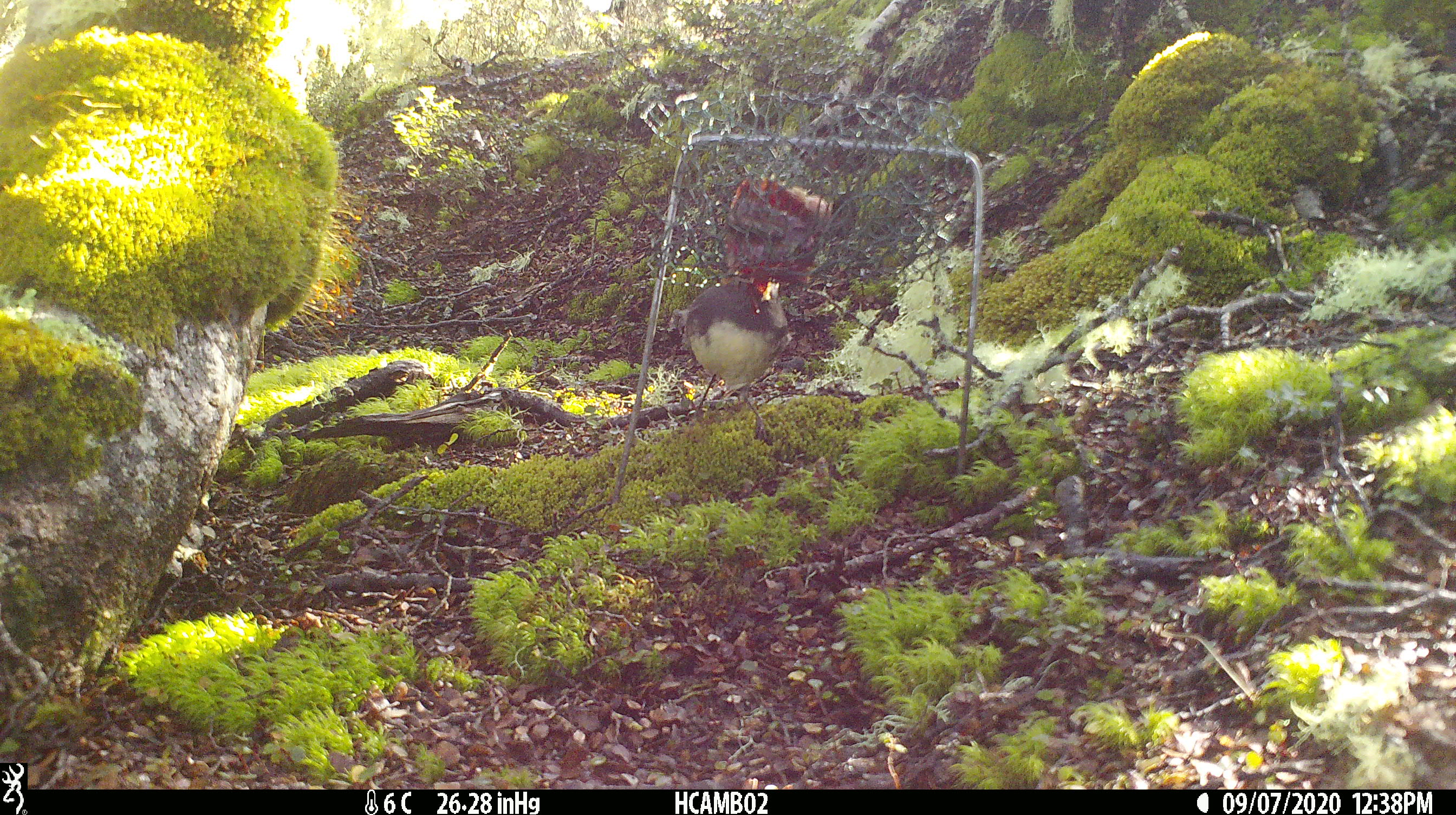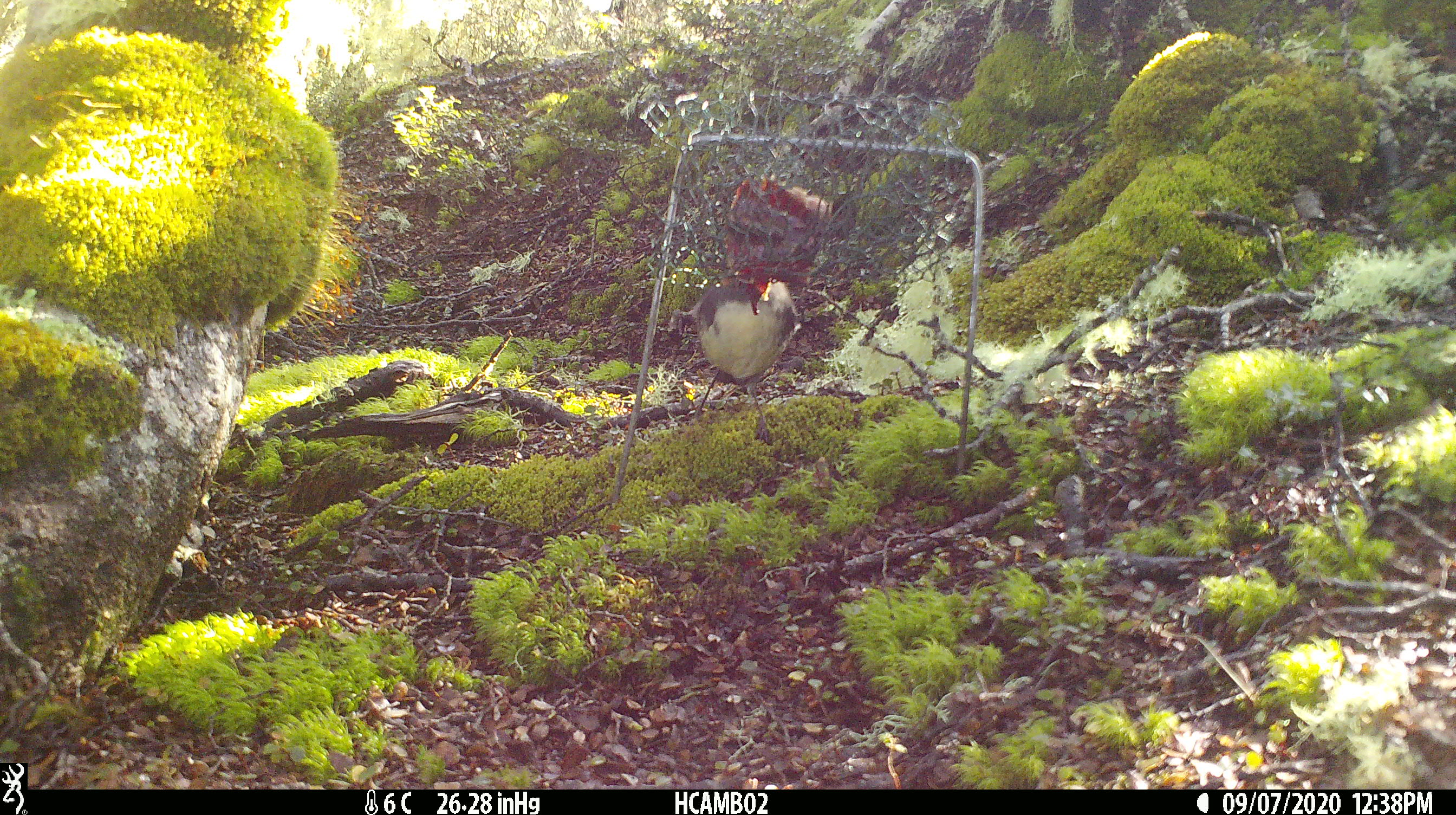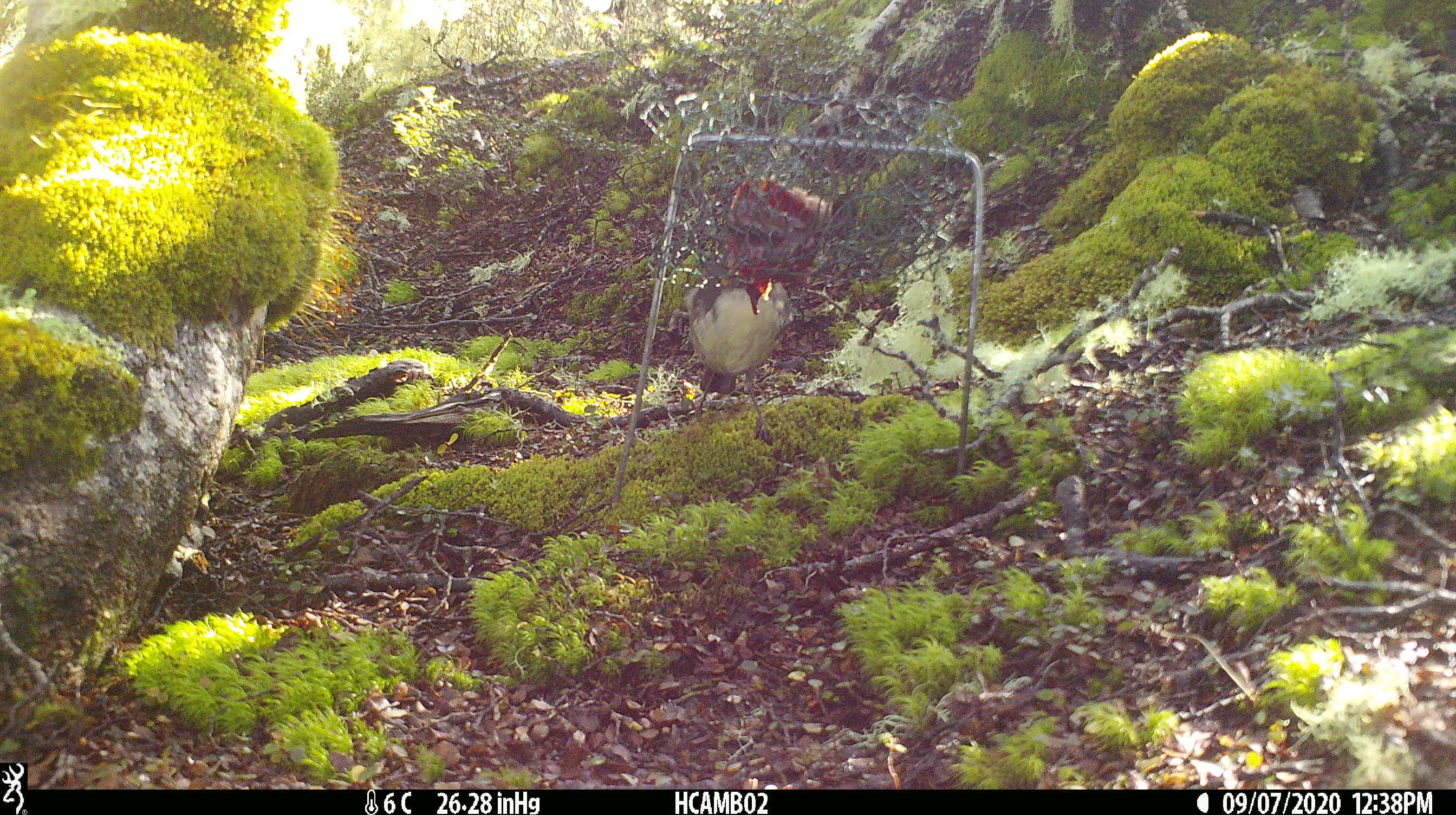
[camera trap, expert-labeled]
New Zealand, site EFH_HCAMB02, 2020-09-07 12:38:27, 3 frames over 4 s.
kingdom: Animalia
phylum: Chordata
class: Aves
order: Passeriformes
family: Petroicidae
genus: Petroica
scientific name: Petroica australis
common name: new zealand robin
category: robin